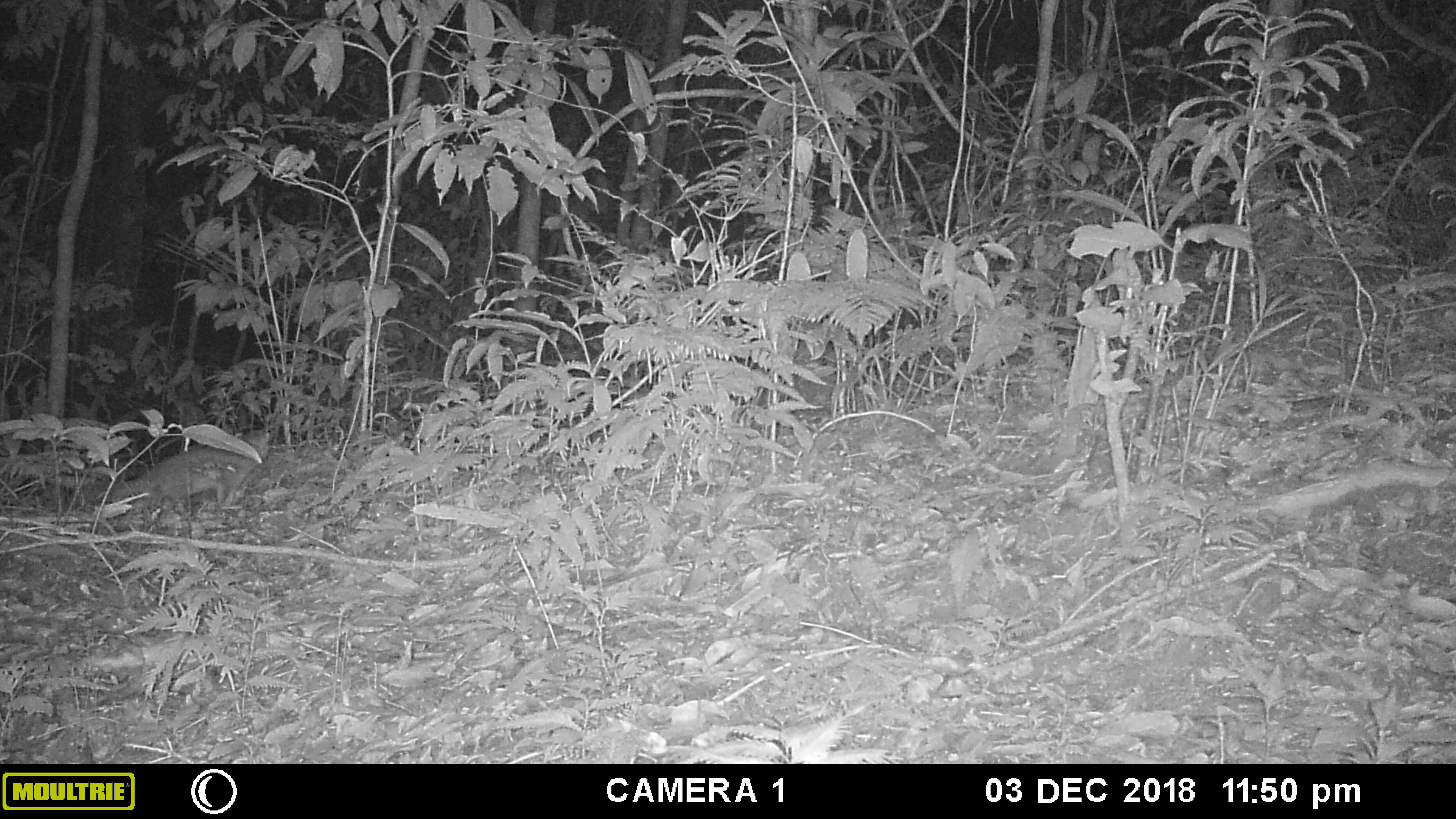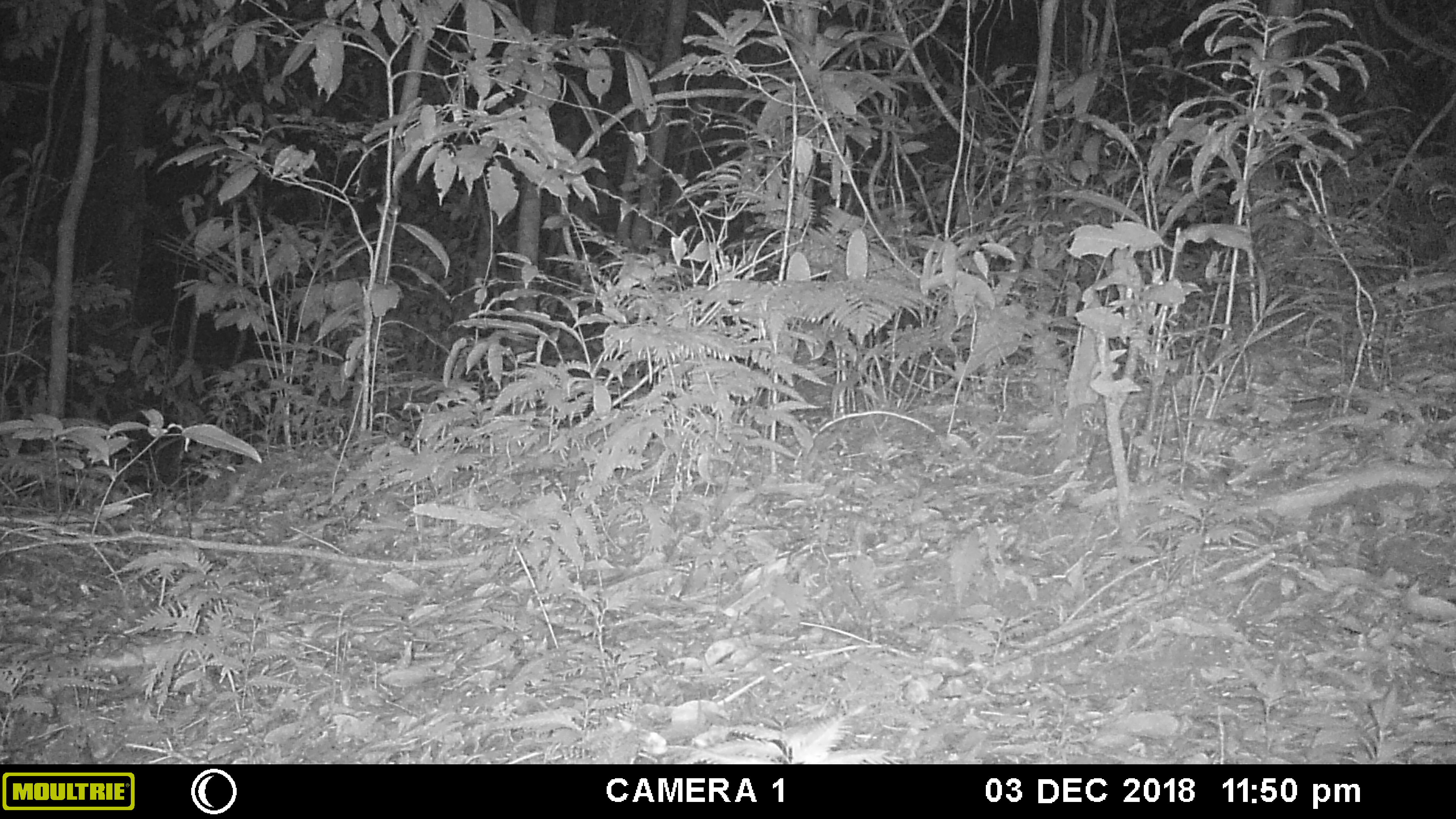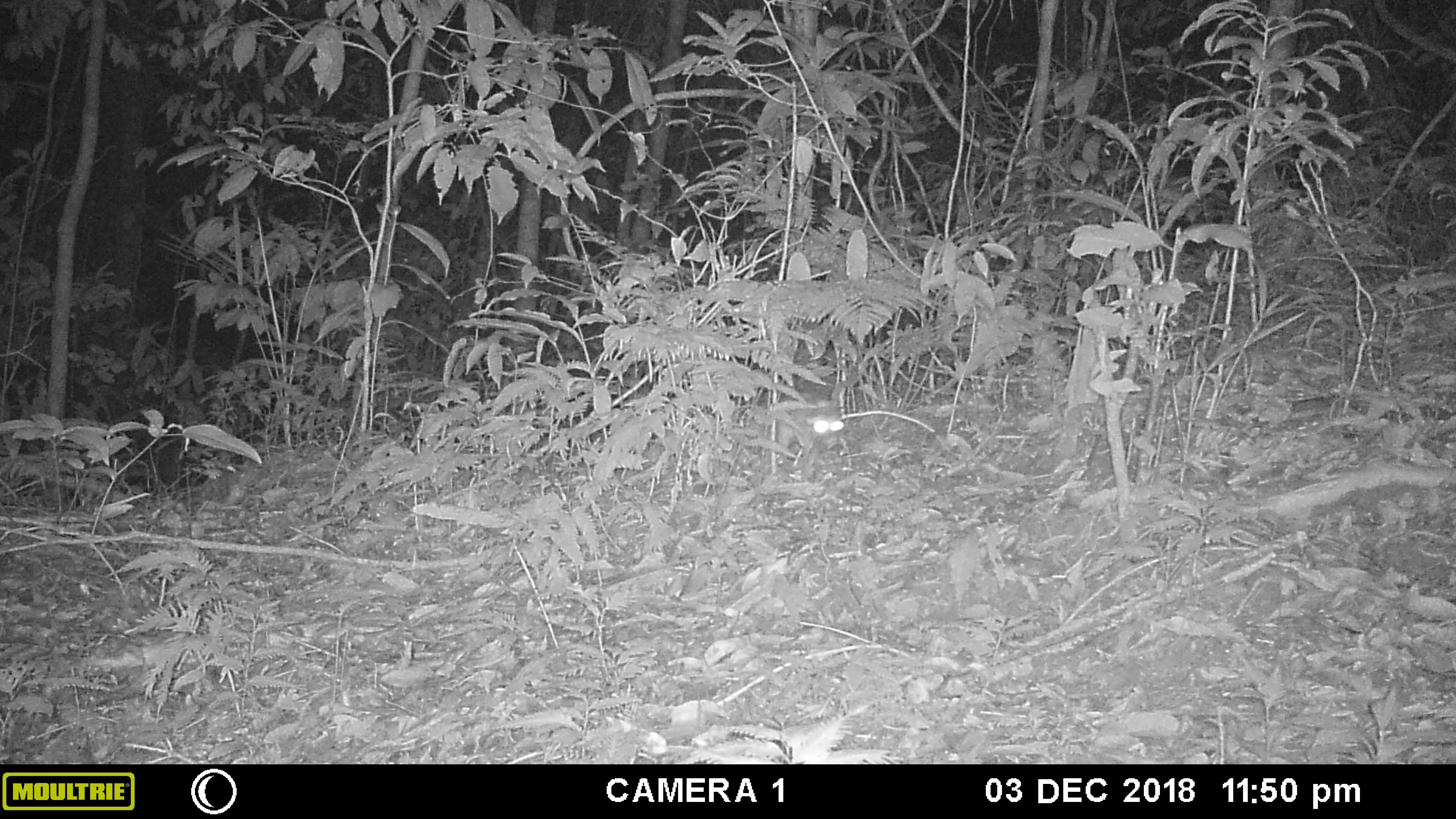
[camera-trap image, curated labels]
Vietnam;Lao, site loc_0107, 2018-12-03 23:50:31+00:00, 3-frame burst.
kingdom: Animalia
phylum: Chordata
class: Mammalia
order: Carnivora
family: Mustelidae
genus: Melogale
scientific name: Melogale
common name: ferret badger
Ferret badger (Melogale). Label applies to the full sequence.